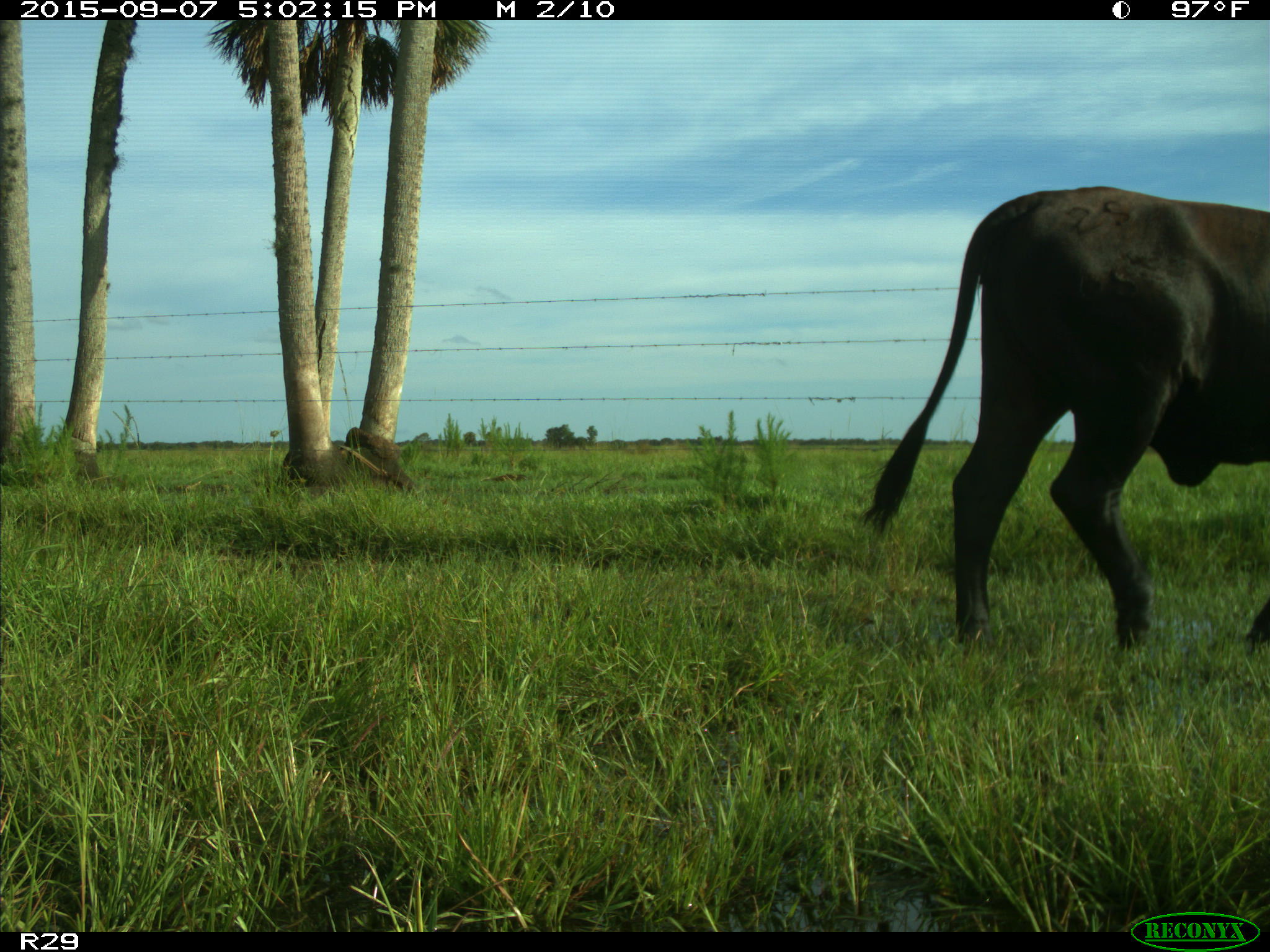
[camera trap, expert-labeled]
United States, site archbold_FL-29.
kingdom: Animalia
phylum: Chordata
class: Mammalia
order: Artiodactyla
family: Bovidae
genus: Bos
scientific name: Bos taurus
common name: domestic cow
Bos taurus (domestic cow).